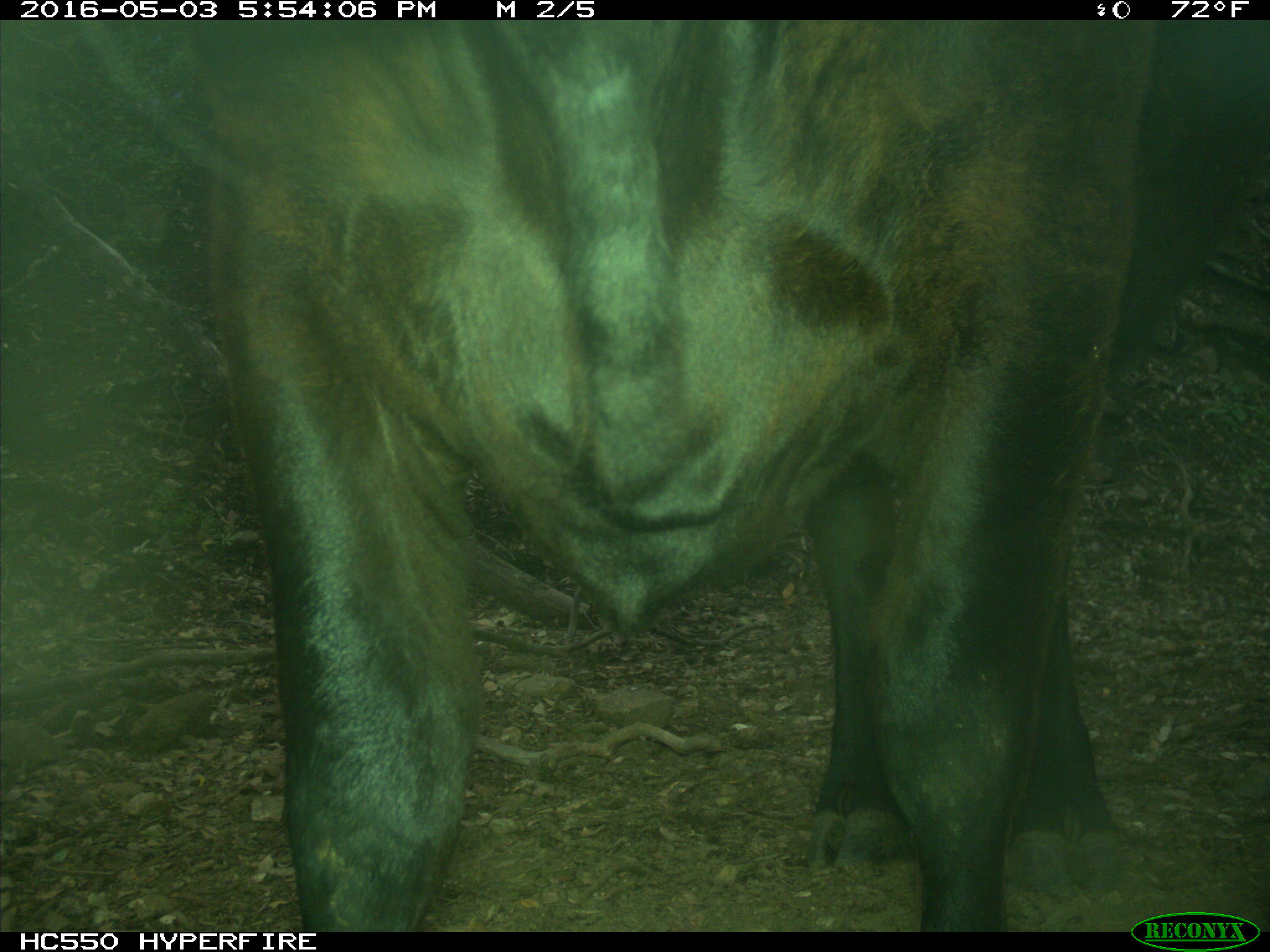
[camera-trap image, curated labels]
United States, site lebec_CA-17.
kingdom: Animalia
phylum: Chordata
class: Mammalia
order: Artiodactyla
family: Bovidae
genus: Bos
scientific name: Bos taurus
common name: domestic cow